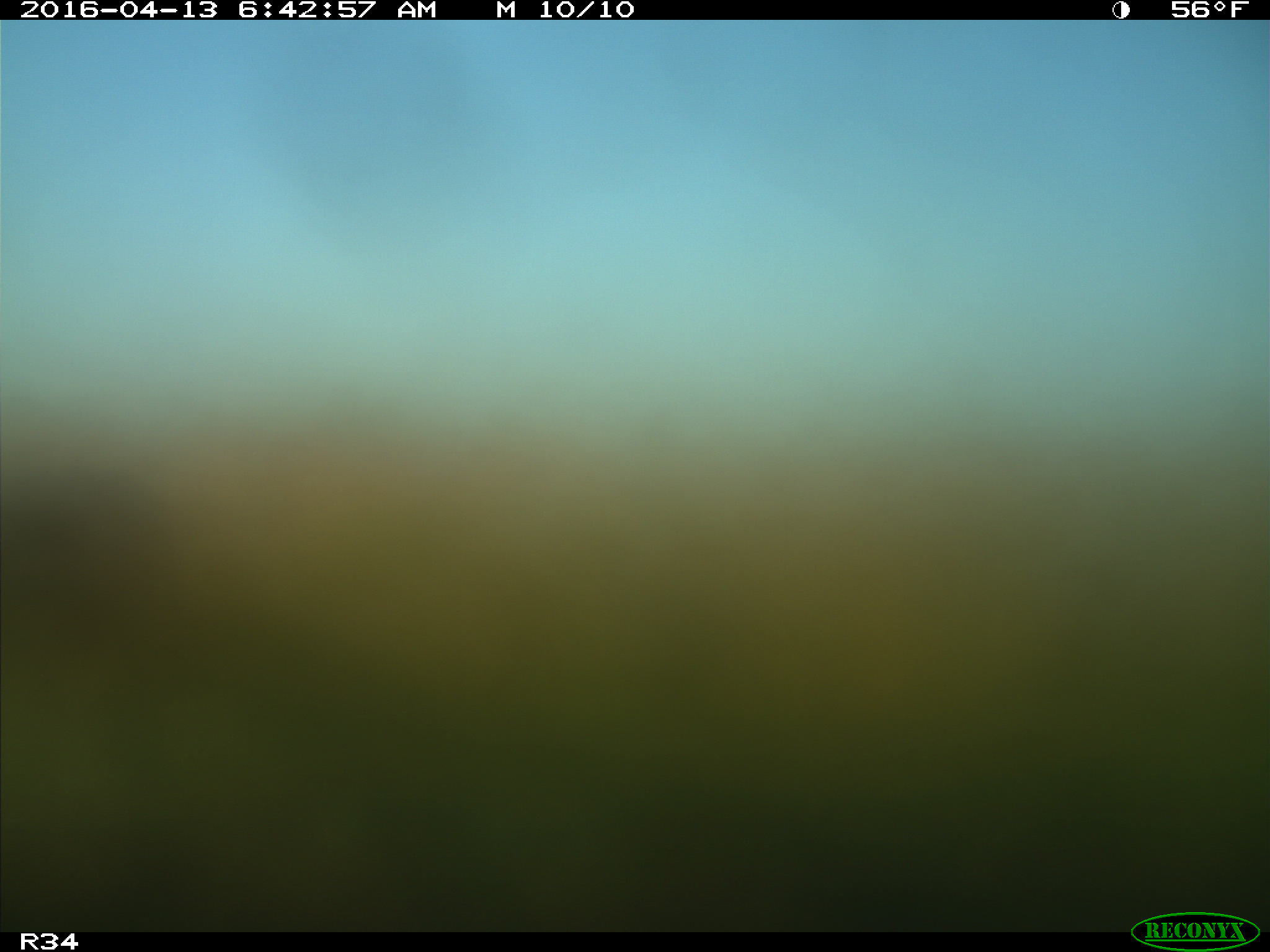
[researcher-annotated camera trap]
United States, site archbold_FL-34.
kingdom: Animalia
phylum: Chordata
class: Mammalia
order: Artiodactyla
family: Bovidae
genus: Bos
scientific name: Bos taurus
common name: domestic cow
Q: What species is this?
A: Bos taurus (domestic cow).